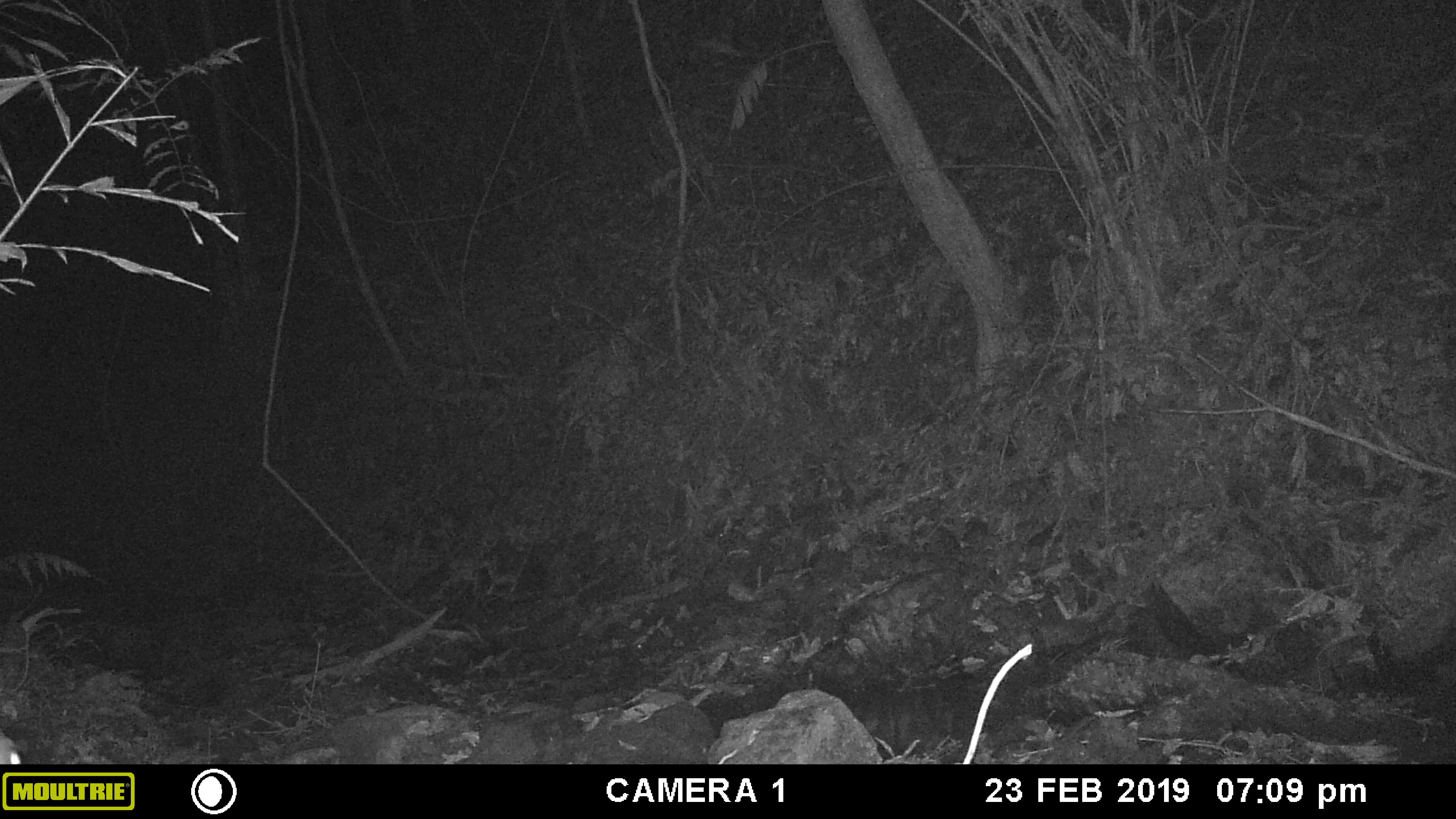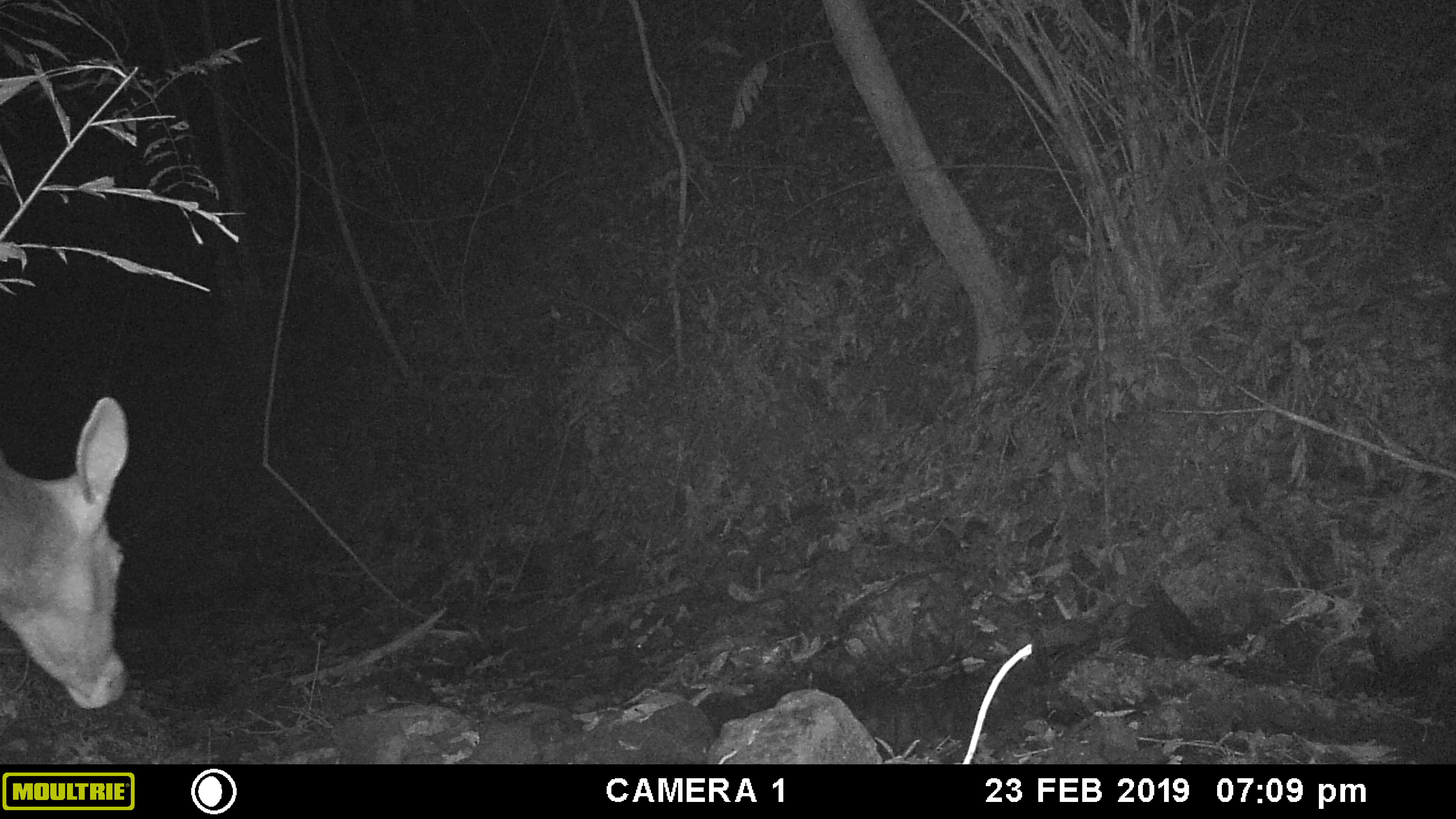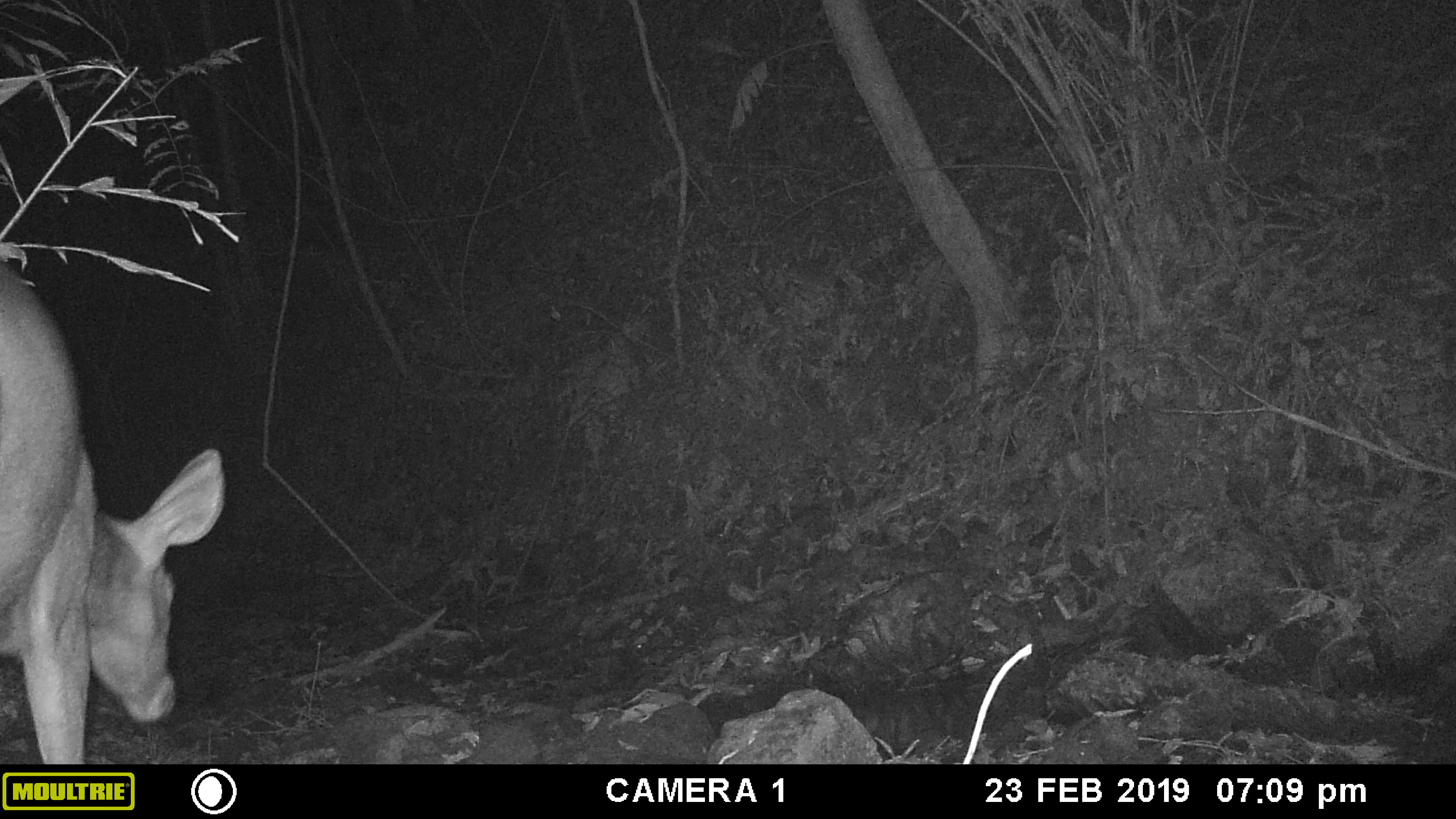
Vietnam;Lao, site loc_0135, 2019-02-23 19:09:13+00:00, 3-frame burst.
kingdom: Animalia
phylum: Chordata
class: Mammalia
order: Artiodactyla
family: Cervidae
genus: Rusa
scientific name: Rusa unicolor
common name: sambar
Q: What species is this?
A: Sambar (Rusa unicolor).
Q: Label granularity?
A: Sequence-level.